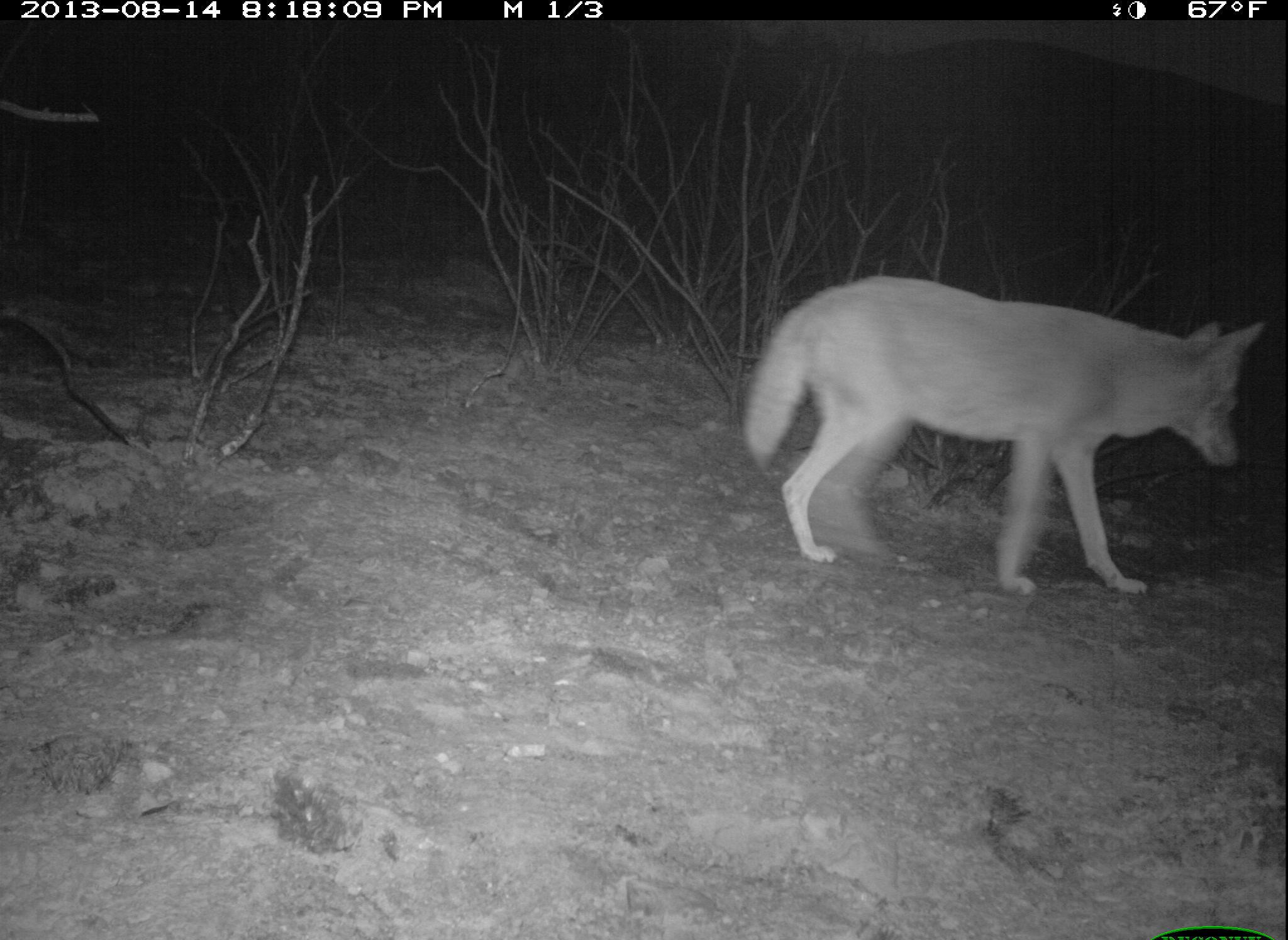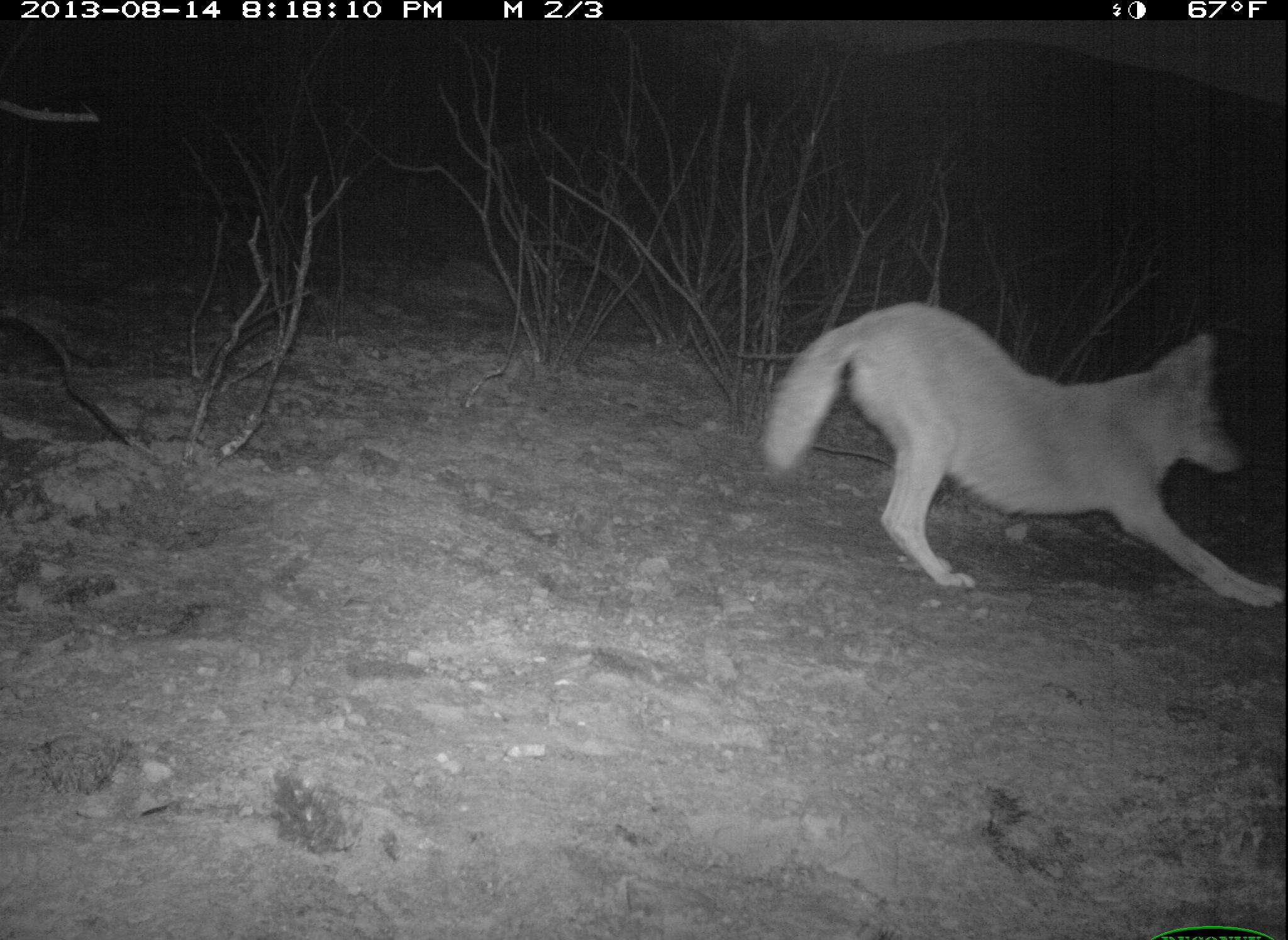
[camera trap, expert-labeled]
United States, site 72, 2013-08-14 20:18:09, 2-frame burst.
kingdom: Animalia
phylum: Chordata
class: Mammalia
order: Carnivora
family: Canidae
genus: Canis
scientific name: Canis latrans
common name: coyote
Coyote (Canis latrans).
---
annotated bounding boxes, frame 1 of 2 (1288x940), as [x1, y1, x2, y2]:
coyote: [744, 272, 1267, 597]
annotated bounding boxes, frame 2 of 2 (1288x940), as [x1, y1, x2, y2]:
coyote: [759, 300, 1286, 611]